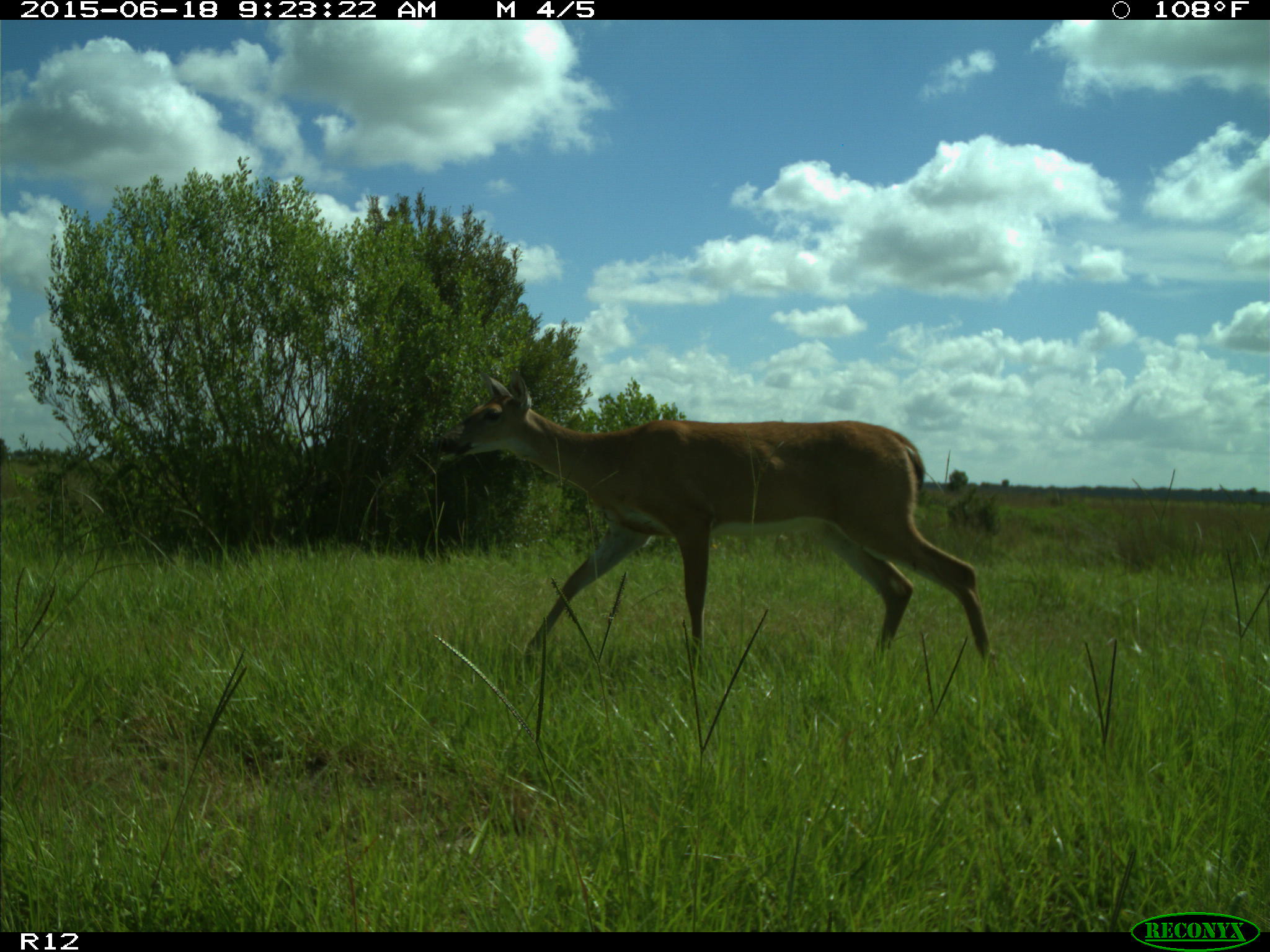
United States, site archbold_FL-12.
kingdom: Animalia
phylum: Chordata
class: Mammalia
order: Artiodactyla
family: Cervidae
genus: Odocoileus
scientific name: Odocoileus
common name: deer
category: unidentified deer